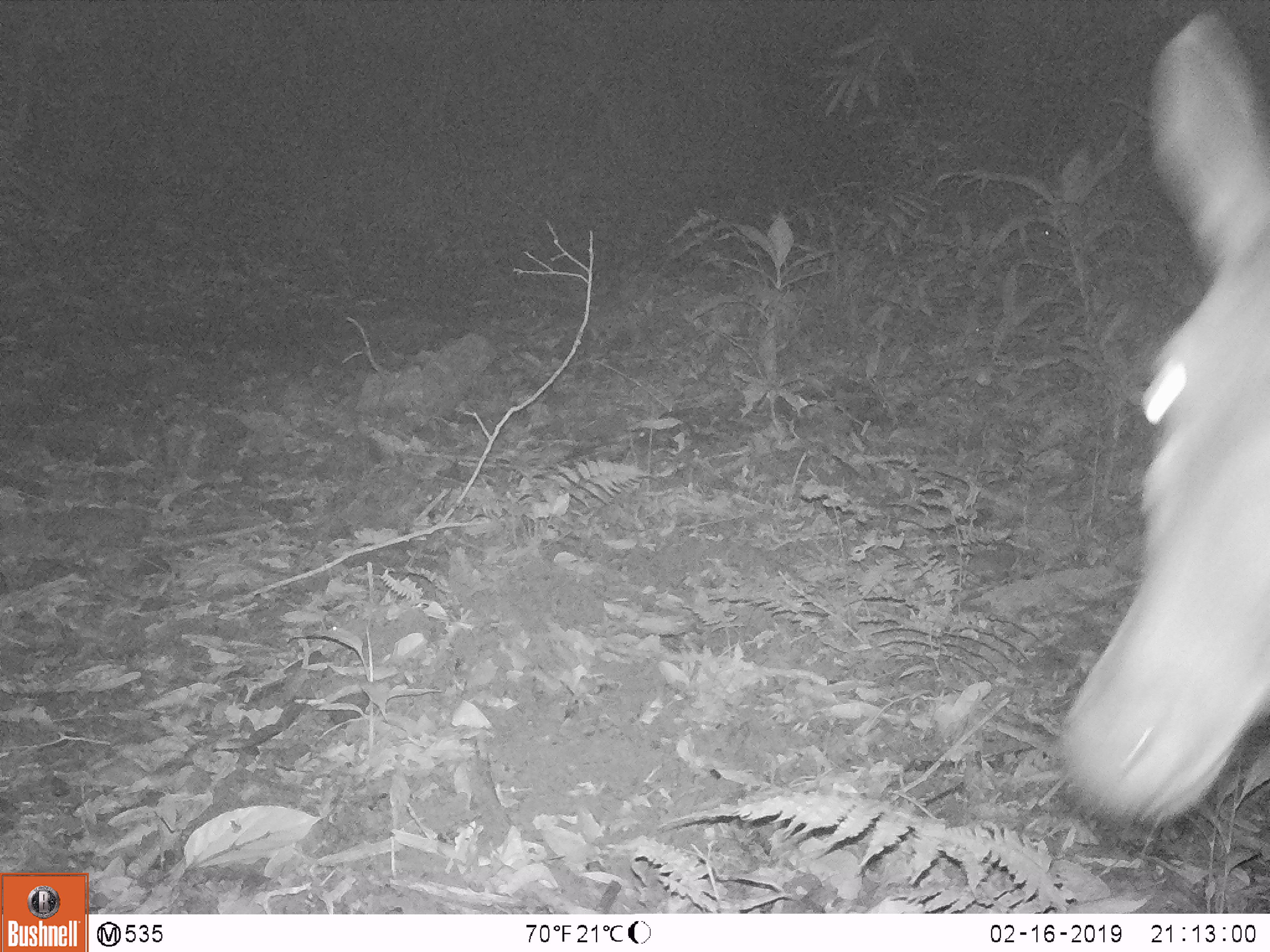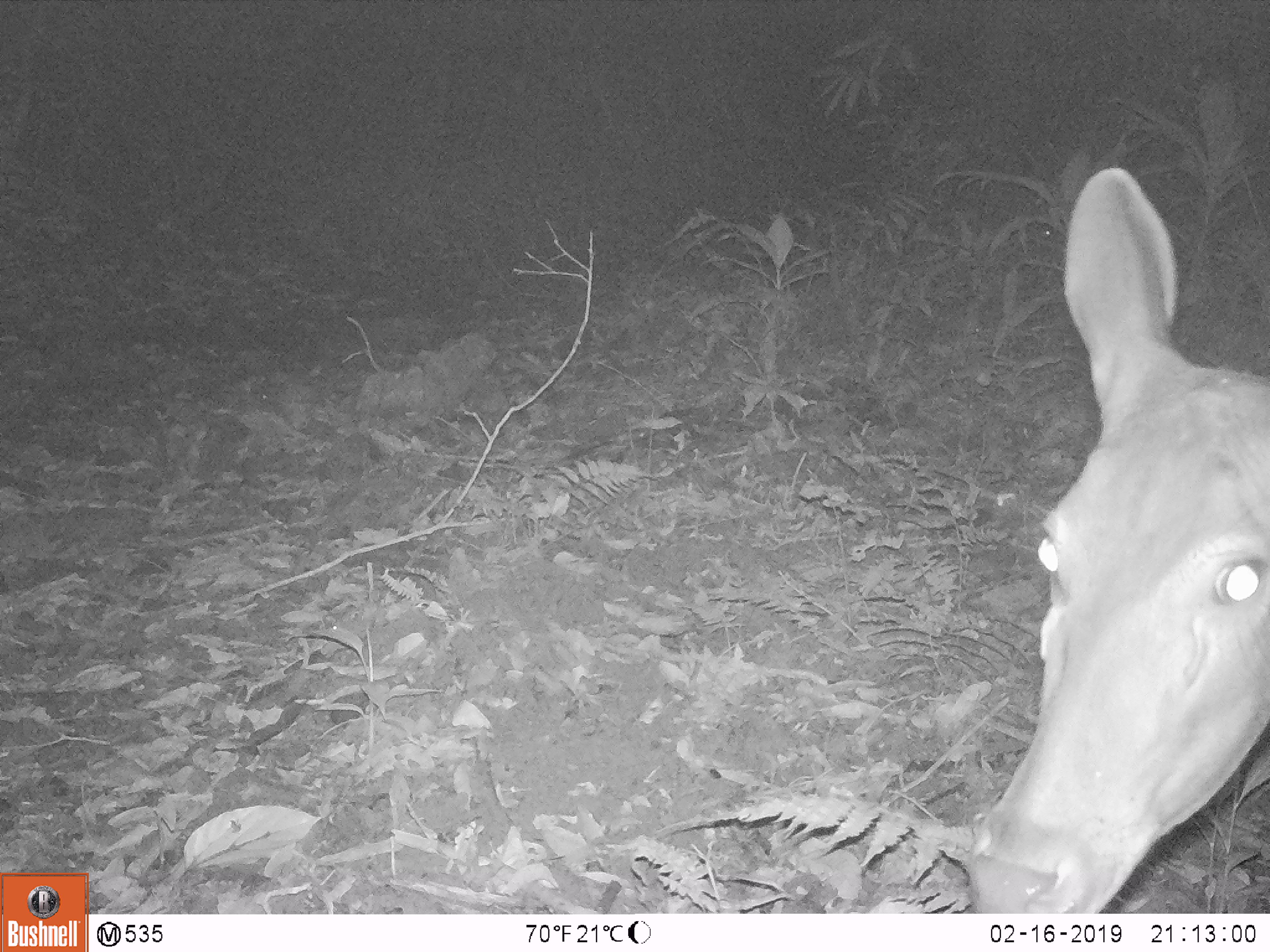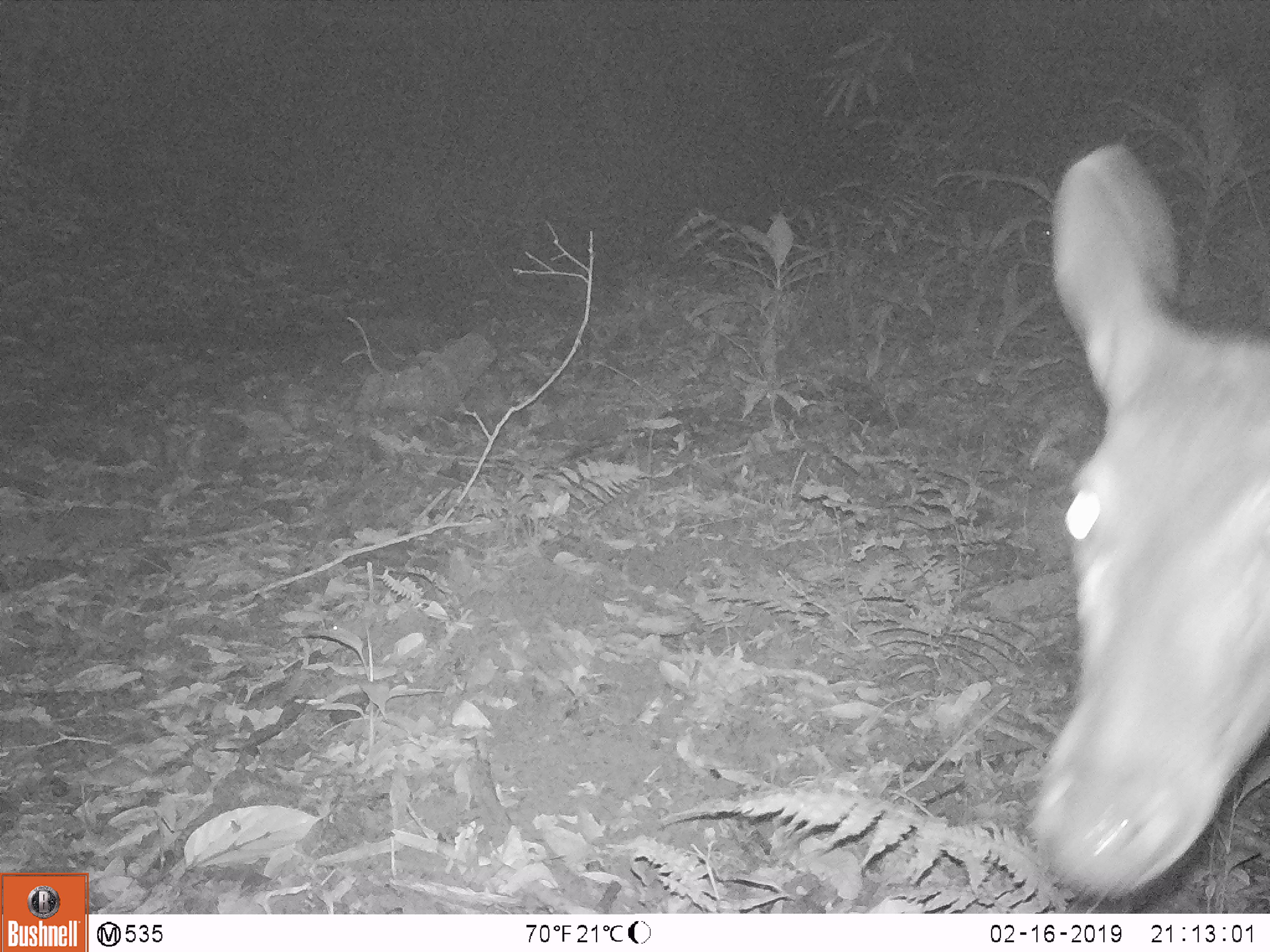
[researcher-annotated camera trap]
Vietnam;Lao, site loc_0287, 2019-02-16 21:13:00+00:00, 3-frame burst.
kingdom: Animalia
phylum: Chordata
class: Mammalia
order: Artiodactyla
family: Cervidae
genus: Rusa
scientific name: Rusa unicolor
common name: sambar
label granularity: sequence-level